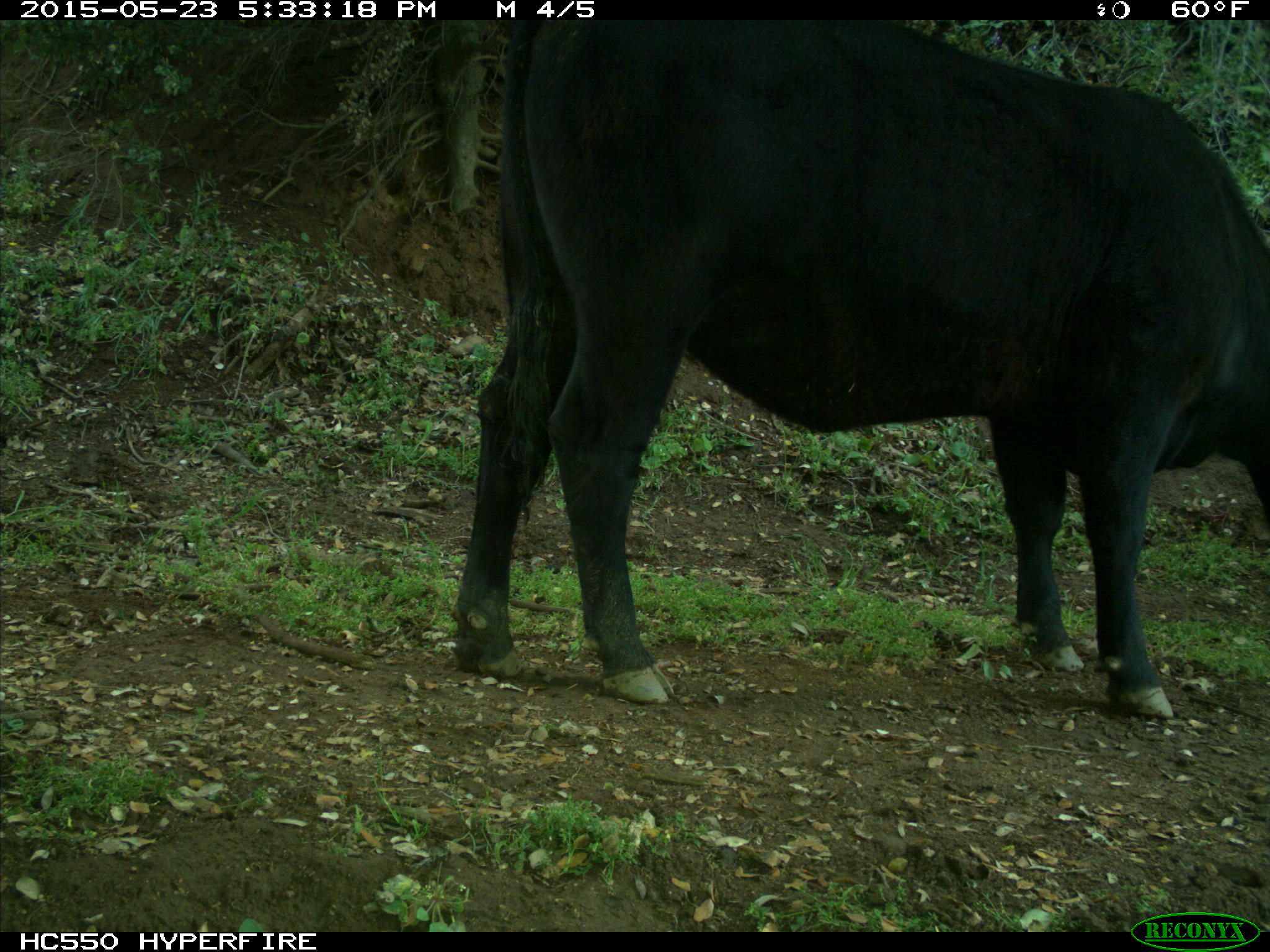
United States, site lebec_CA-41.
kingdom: Animalia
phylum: Chordata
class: Mammalia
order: Artiodactyla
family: Bovidae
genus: Bos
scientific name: Bos taurus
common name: domestic cow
Bos taurus (domestic cow).